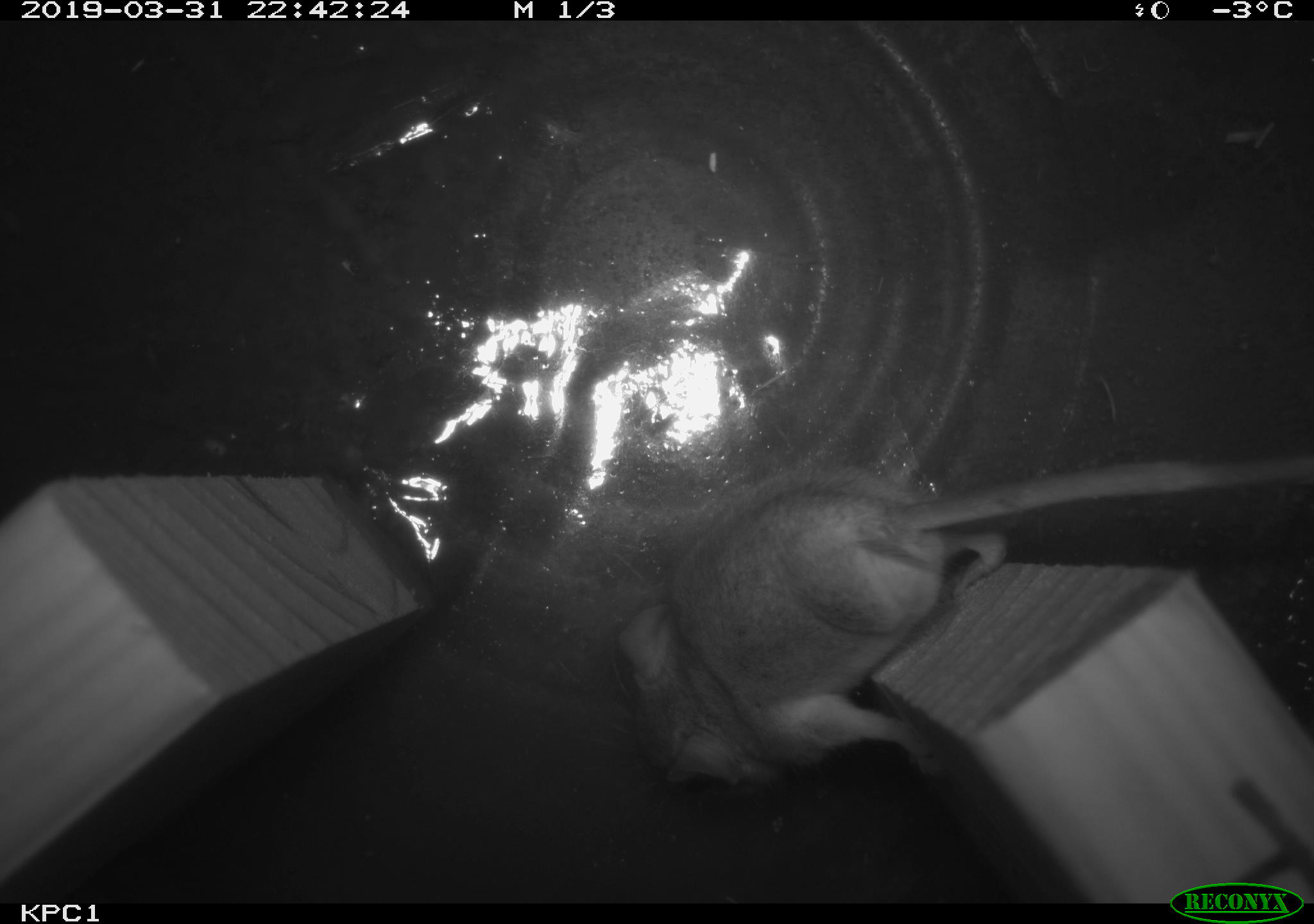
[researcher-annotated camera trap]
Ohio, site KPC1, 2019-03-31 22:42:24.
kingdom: Animalia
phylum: Chordata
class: Mammalia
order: Rodentia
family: Cricetidae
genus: Peromyscus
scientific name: Peromyscus leucopus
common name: white-footed mouse